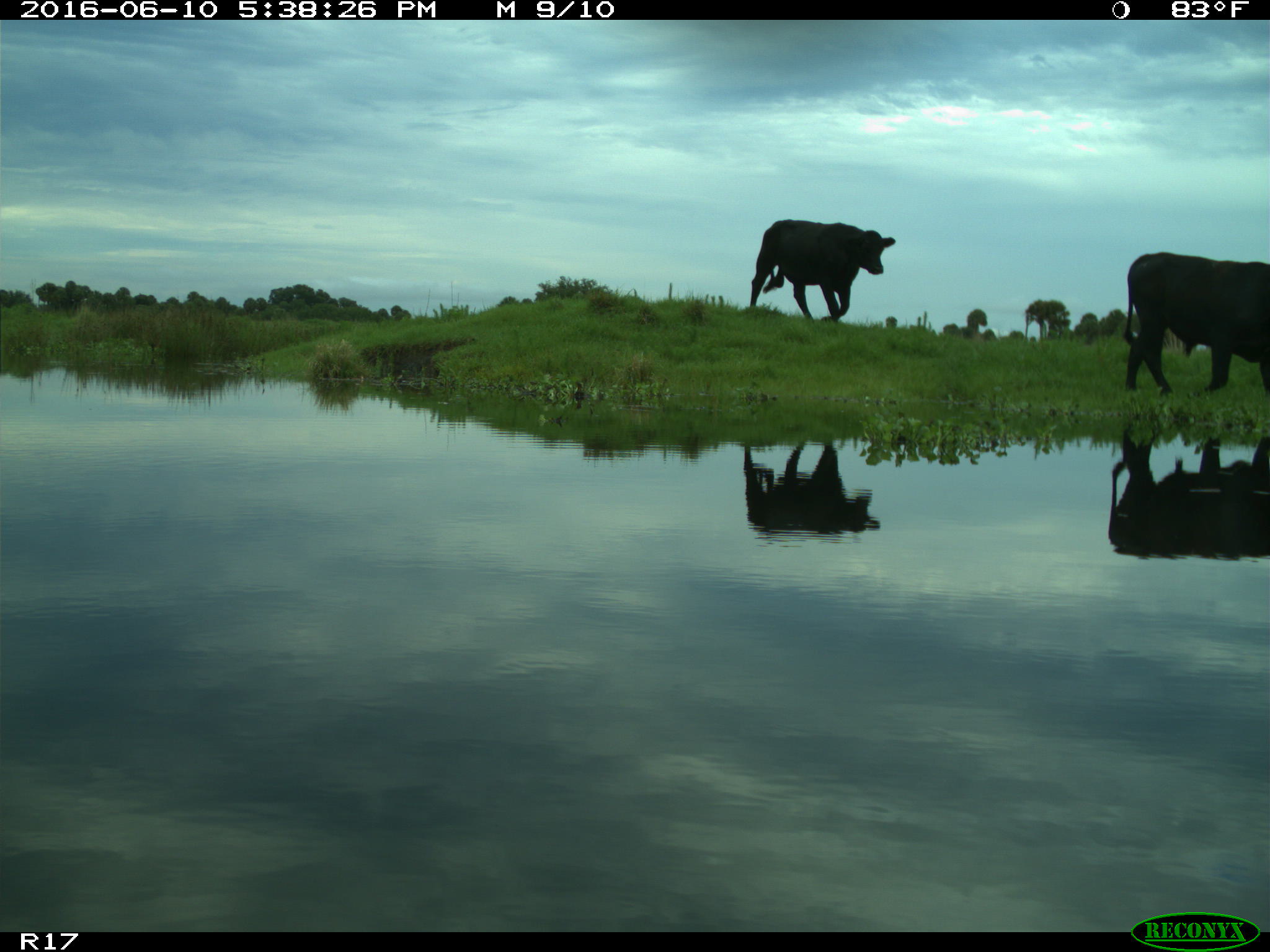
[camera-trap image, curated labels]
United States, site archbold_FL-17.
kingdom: Animalia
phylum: Chordata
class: Mammalia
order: Artiodactyla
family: Bovidae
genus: Bos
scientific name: Bos taurus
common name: domestic cow